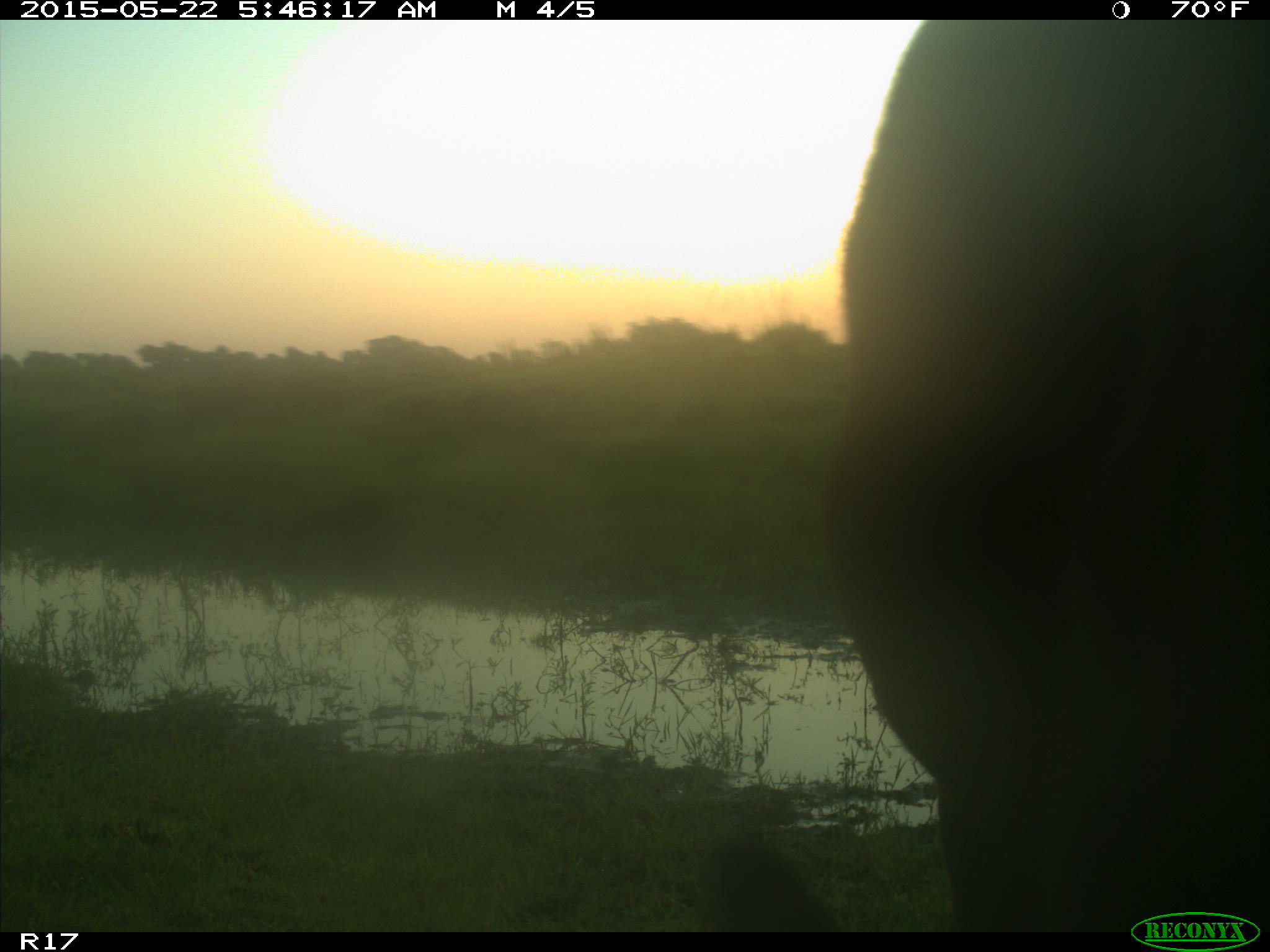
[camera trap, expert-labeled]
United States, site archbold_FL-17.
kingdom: Animalia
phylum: Chordata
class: Mammalia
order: Artiodactyla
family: Bovidae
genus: Bos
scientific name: Bos taurus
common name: domestic cow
Bos taurus (domestic cow).